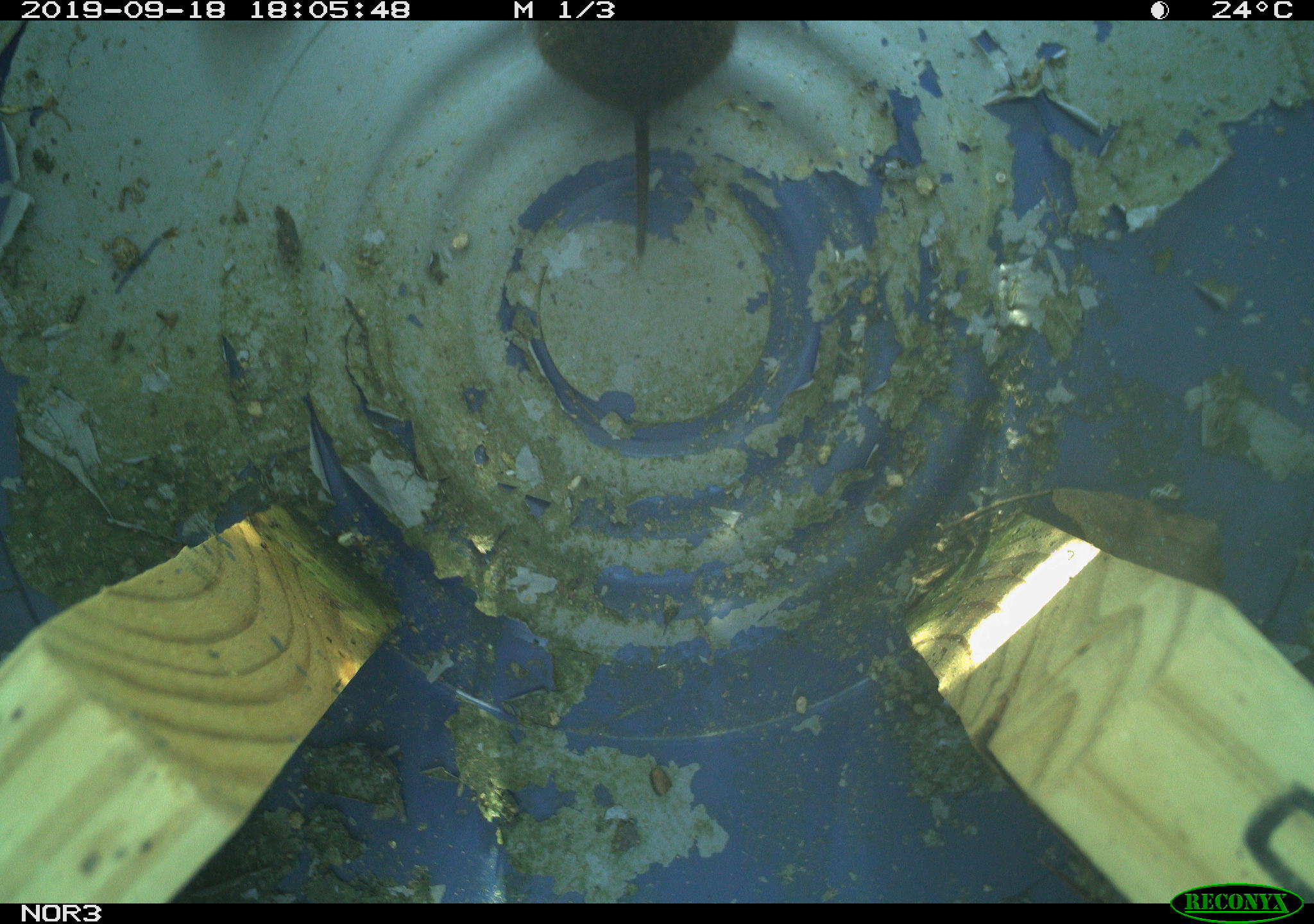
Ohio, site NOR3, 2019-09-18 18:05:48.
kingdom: Animalia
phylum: Chordata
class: Mammalia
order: Rodentia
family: Cricetidae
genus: Microtus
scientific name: Microtus pennsylvanicus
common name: meadow vole